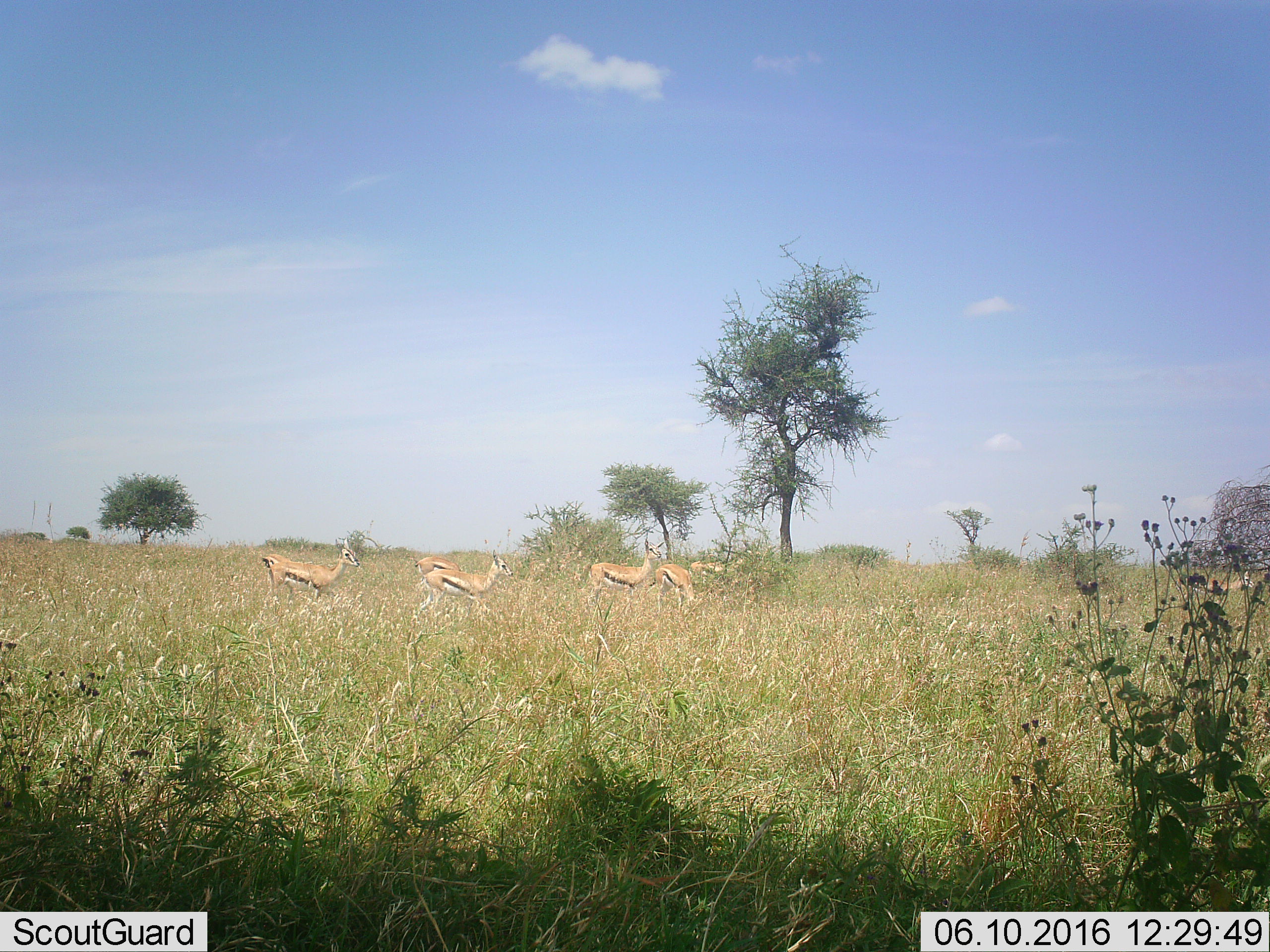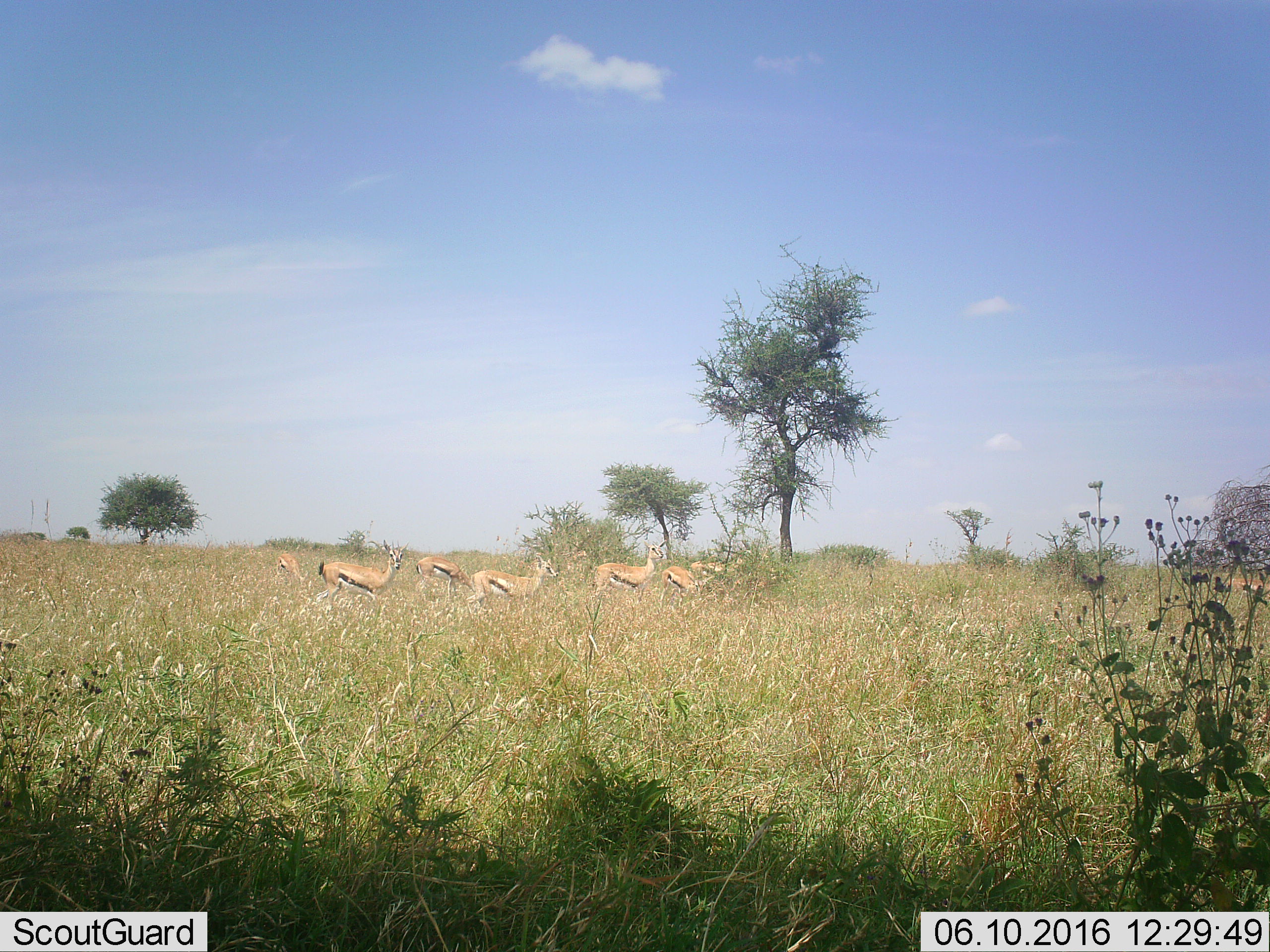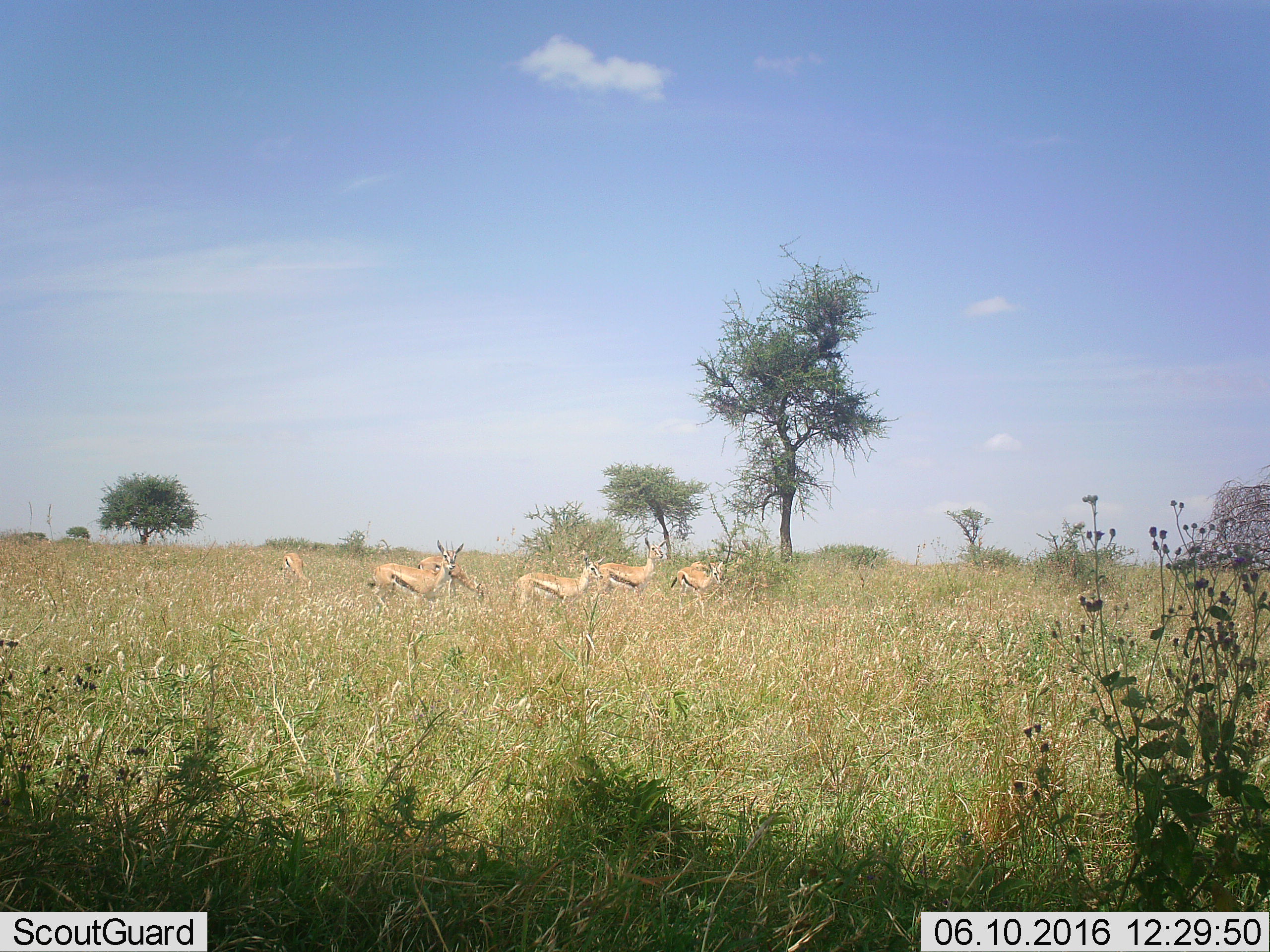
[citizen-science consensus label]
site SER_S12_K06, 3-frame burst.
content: unidentified animal